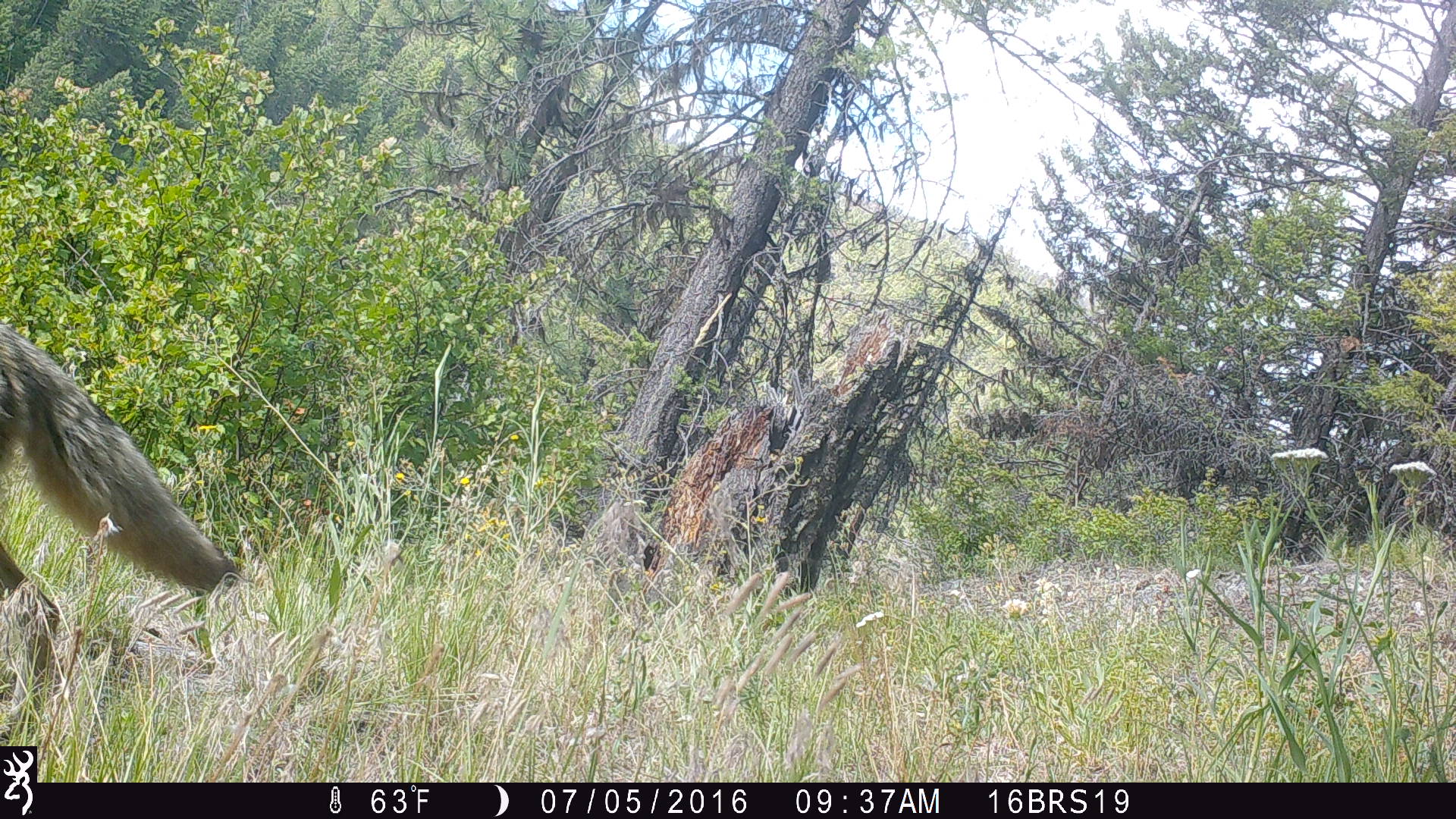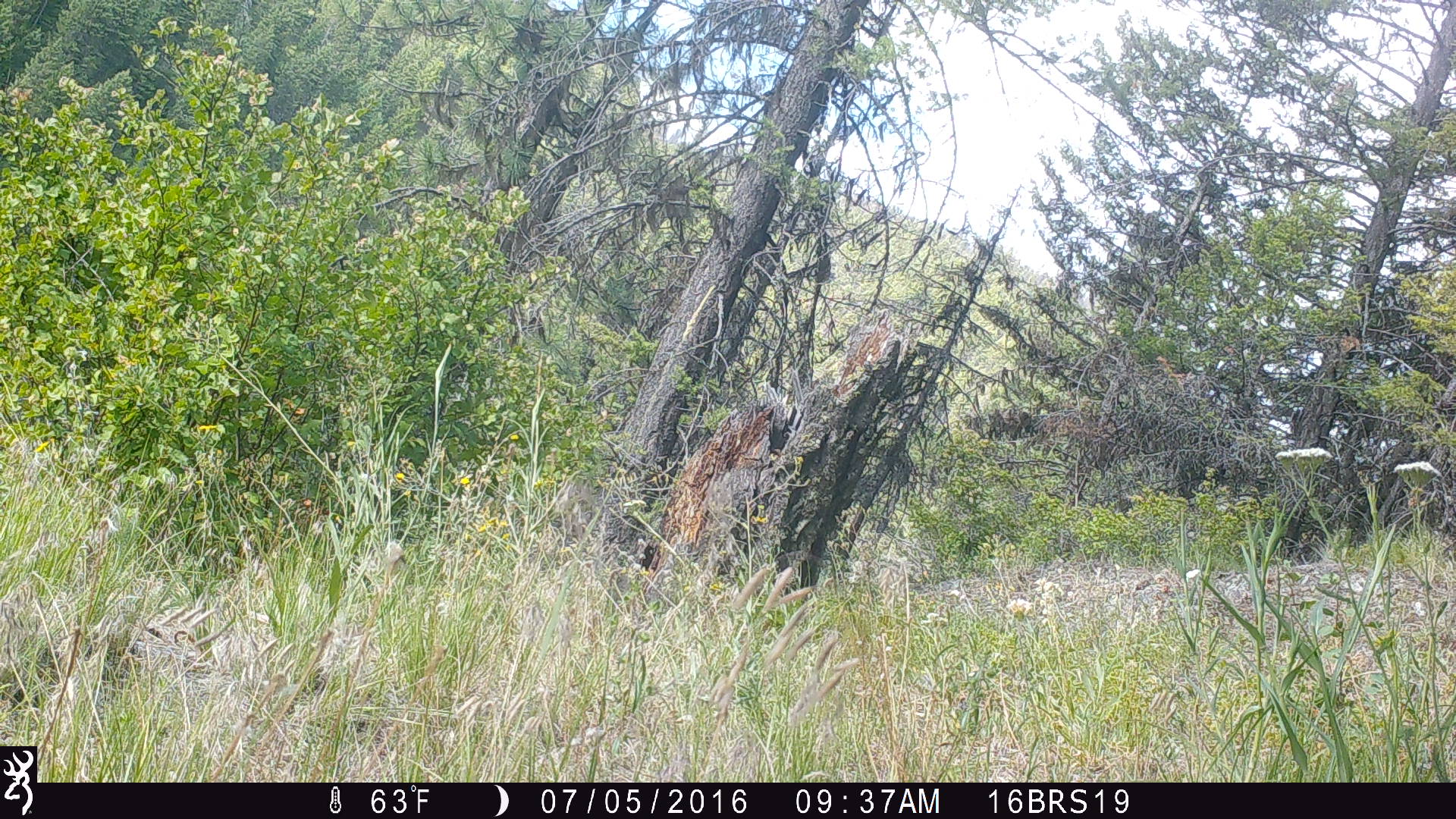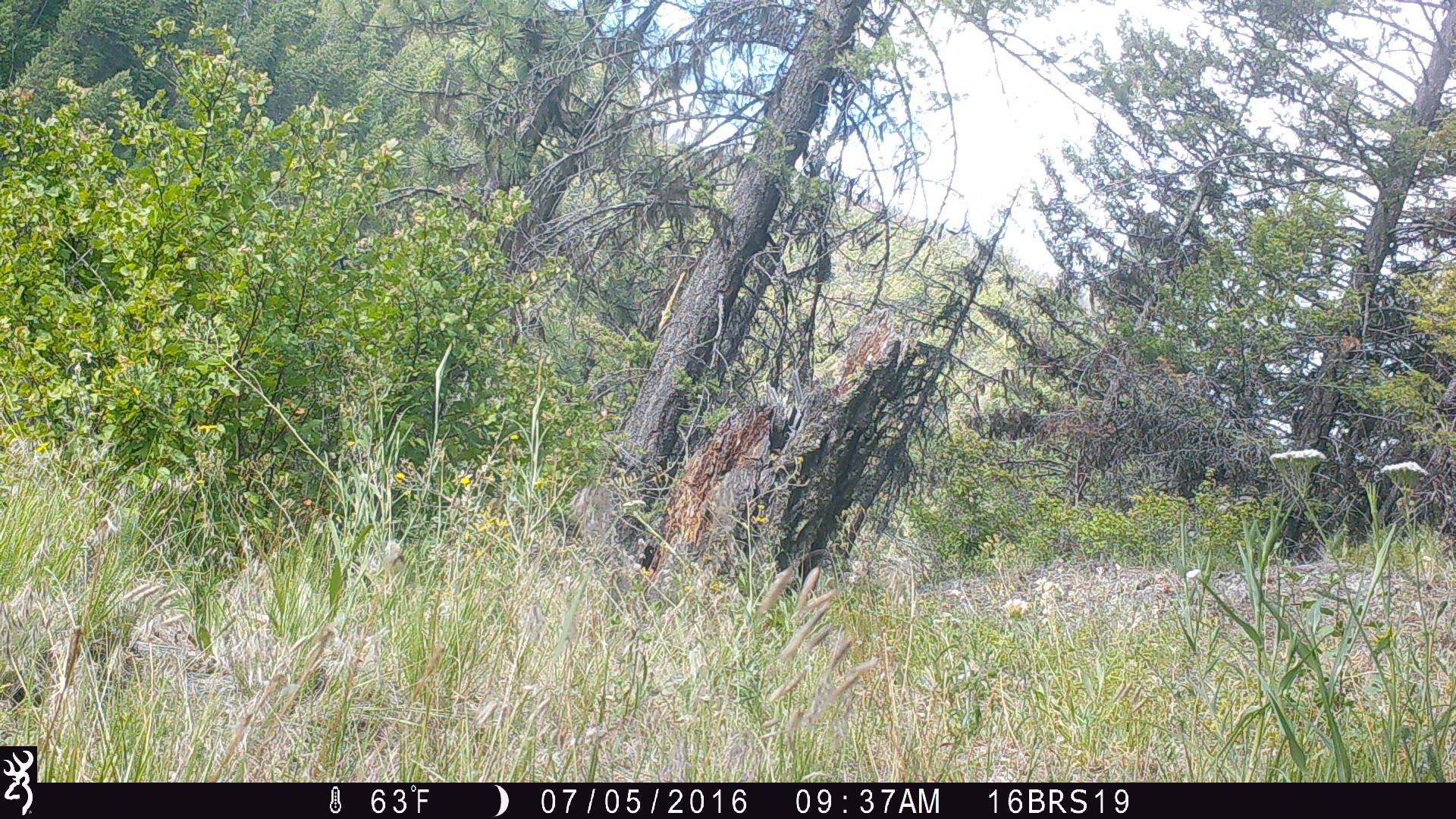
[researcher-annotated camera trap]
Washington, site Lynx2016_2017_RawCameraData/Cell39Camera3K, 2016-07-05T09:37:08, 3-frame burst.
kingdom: Animalia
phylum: Chordata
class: Mammalia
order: Carnivora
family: Canidae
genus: Canis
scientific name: Canis latrans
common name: coyote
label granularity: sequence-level